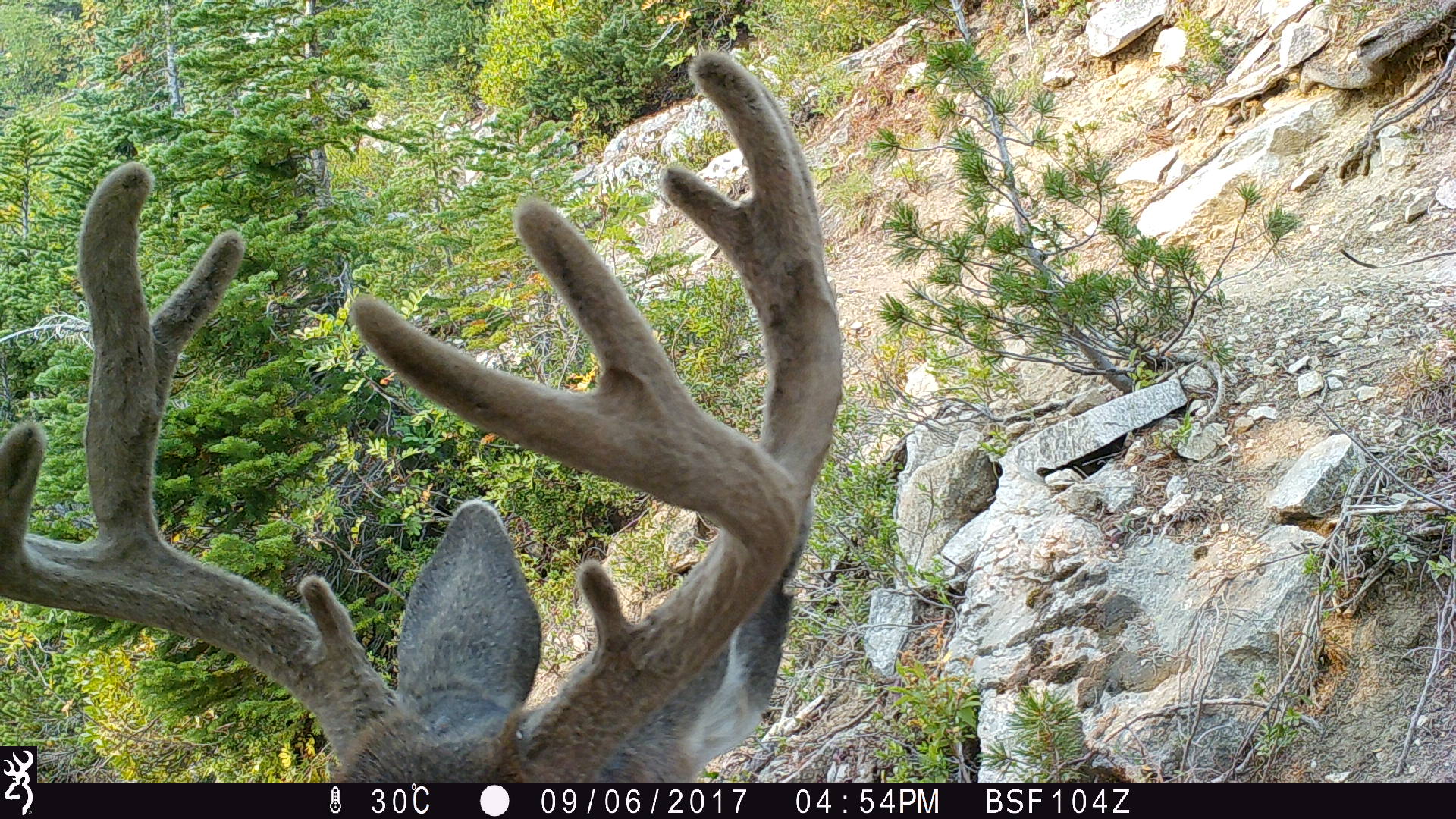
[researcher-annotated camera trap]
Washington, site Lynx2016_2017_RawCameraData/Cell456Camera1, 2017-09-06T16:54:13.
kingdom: Animalia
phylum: Chordata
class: Mammalia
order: Artiodactyla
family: Cervidae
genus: Odocoileus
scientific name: Odocoileus hemionus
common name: mule deer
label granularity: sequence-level